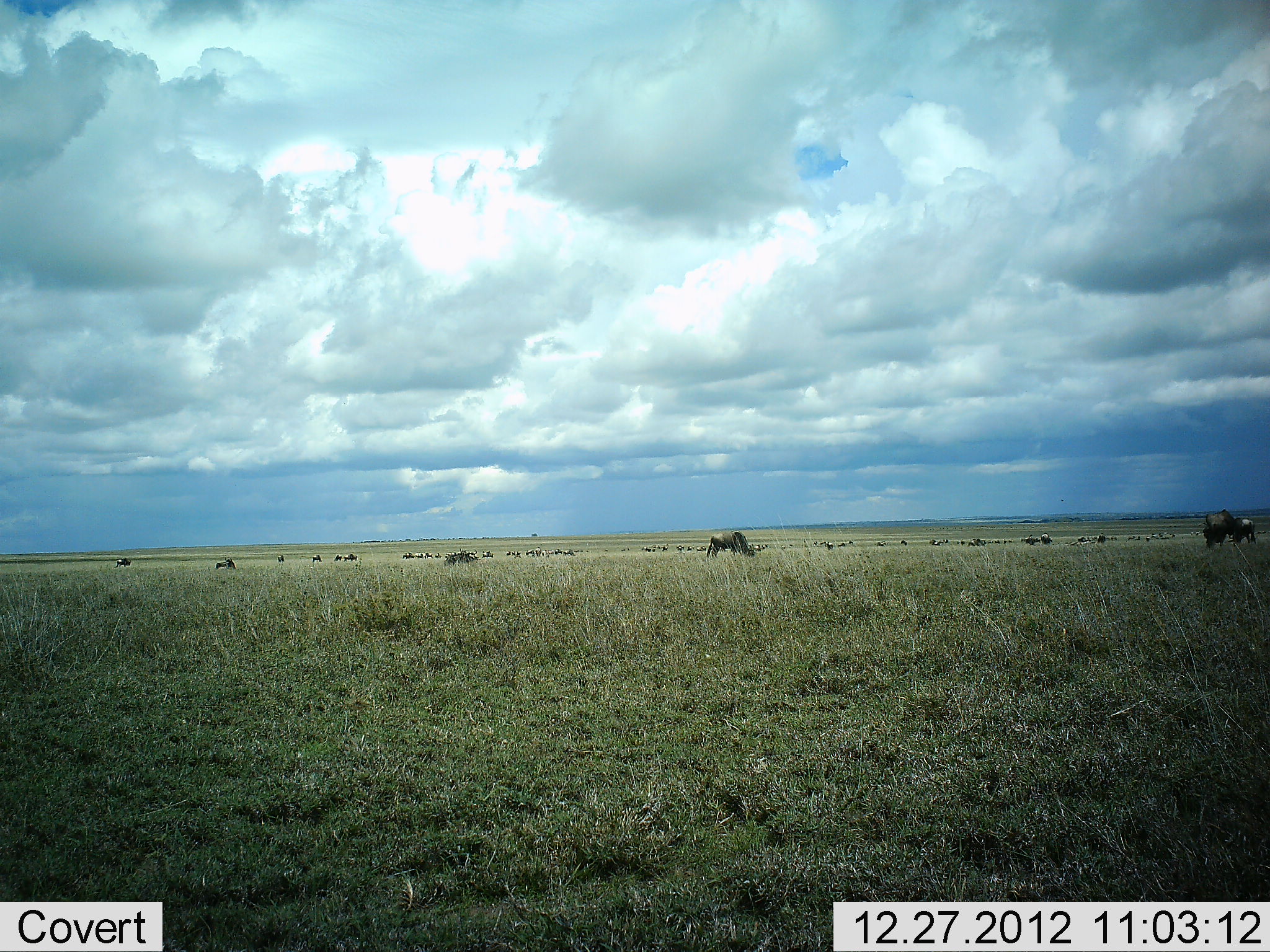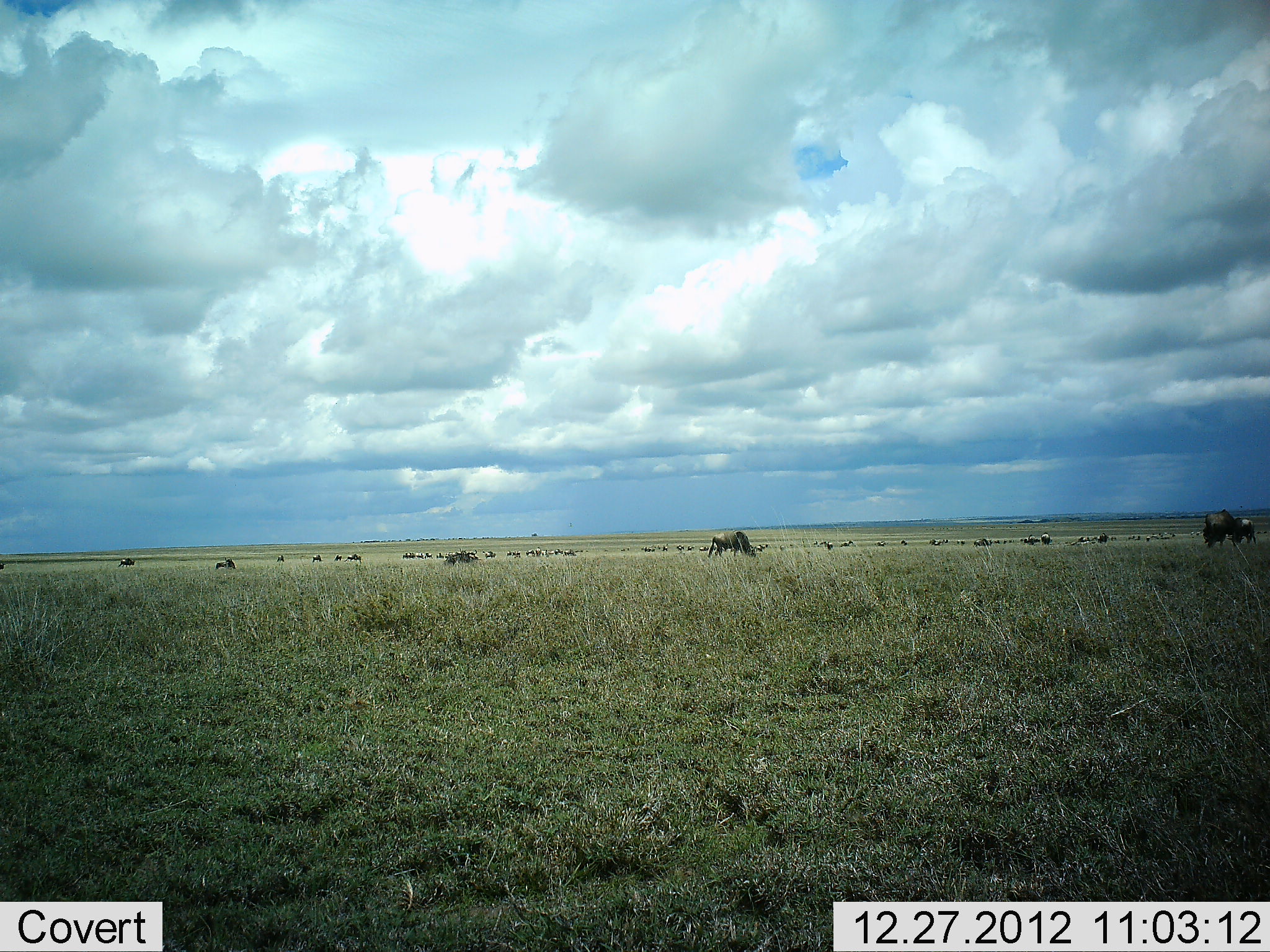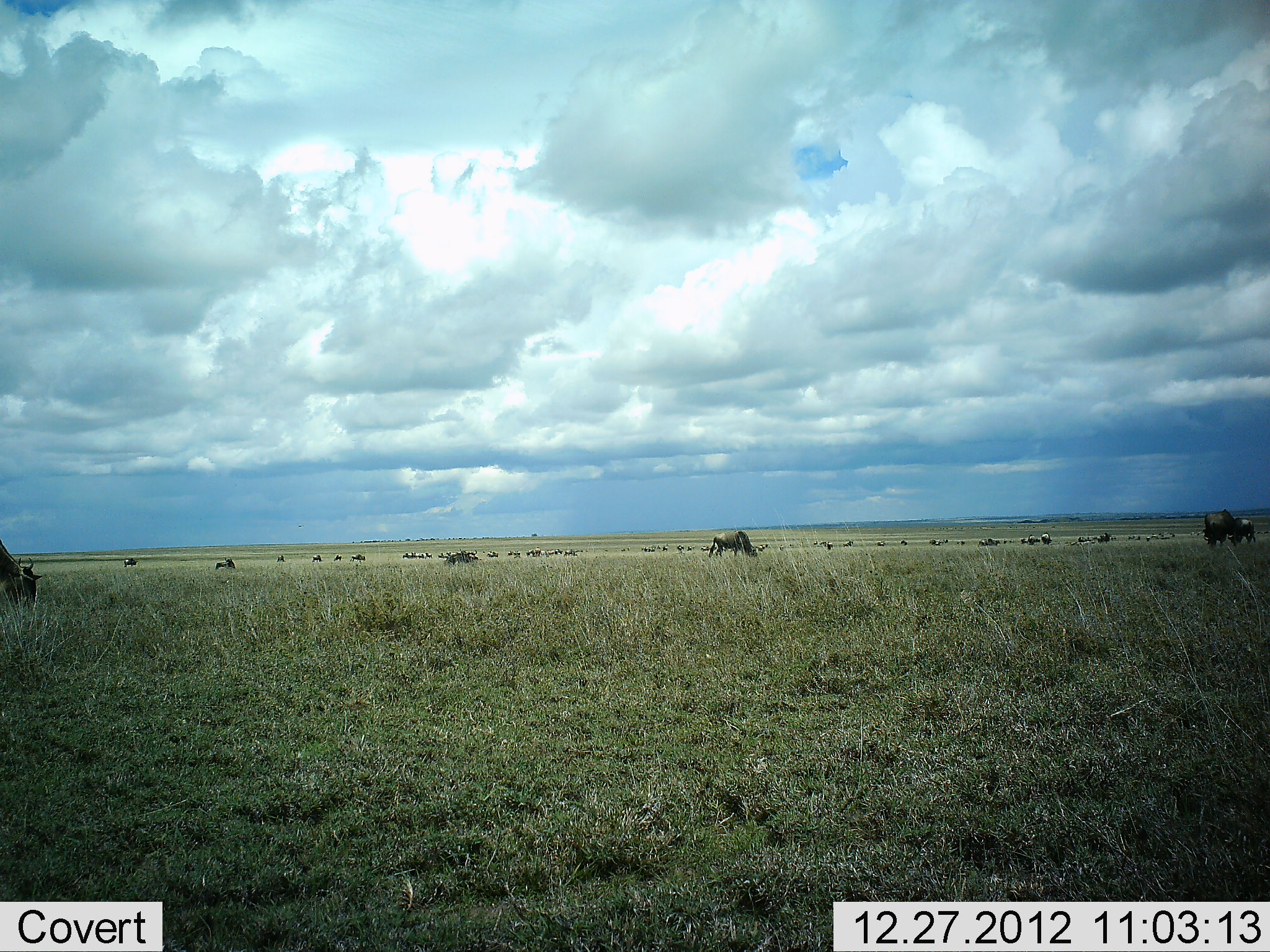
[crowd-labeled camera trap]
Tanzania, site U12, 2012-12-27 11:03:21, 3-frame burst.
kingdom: Animalia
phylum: Chordata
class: Mammalia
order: Artiodactyla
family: Bovidae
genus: Connochaetes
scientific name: Connochaetes taurinus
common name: blue wildebeest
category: wildebeest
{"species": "wildebeest (blue wildebeest) (Connochaetes taurinus)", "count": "11-50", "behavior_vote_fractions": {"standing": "20%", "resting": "0%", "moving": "40%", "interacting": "0%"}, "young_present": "0%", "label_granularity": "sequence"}